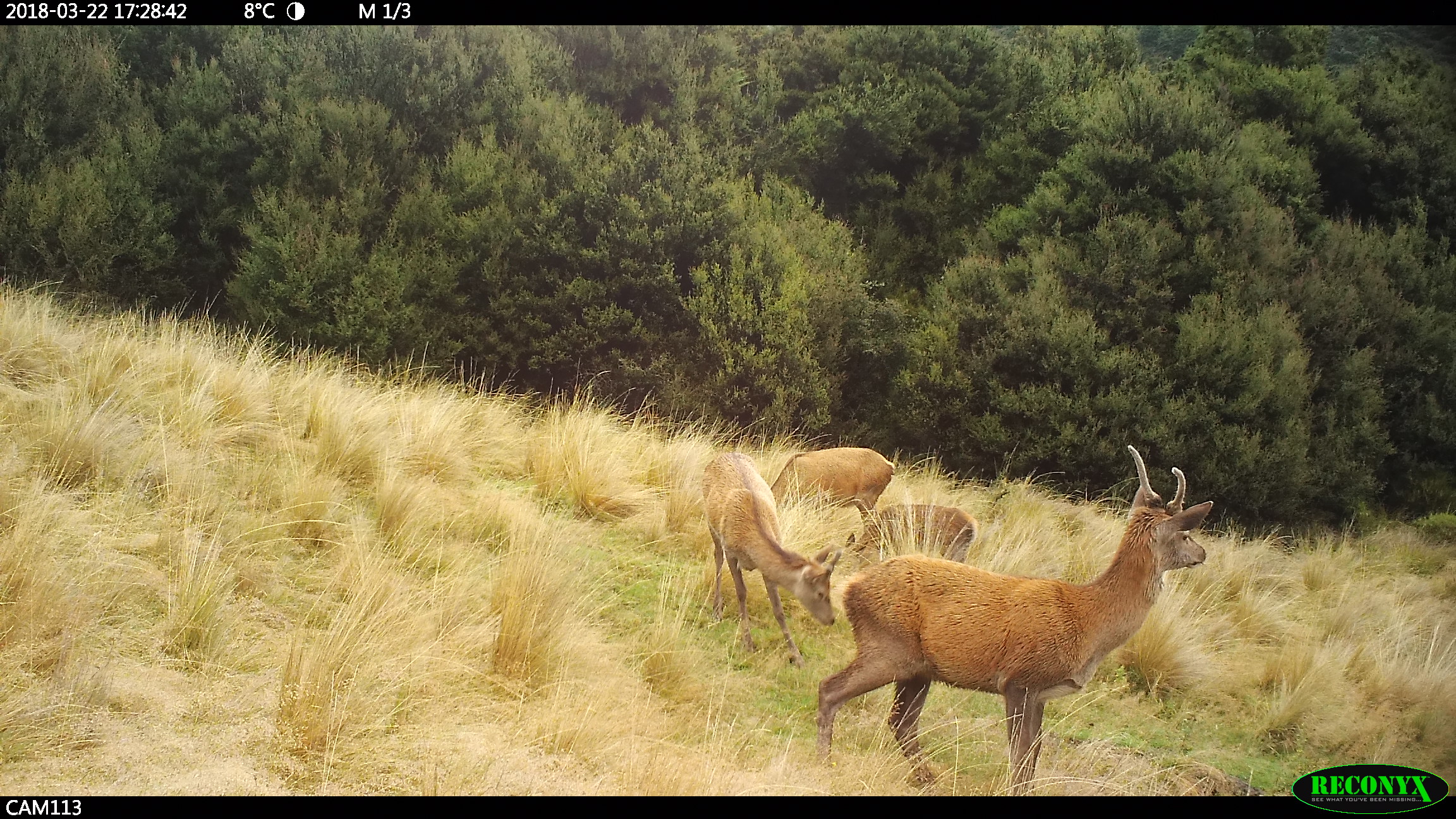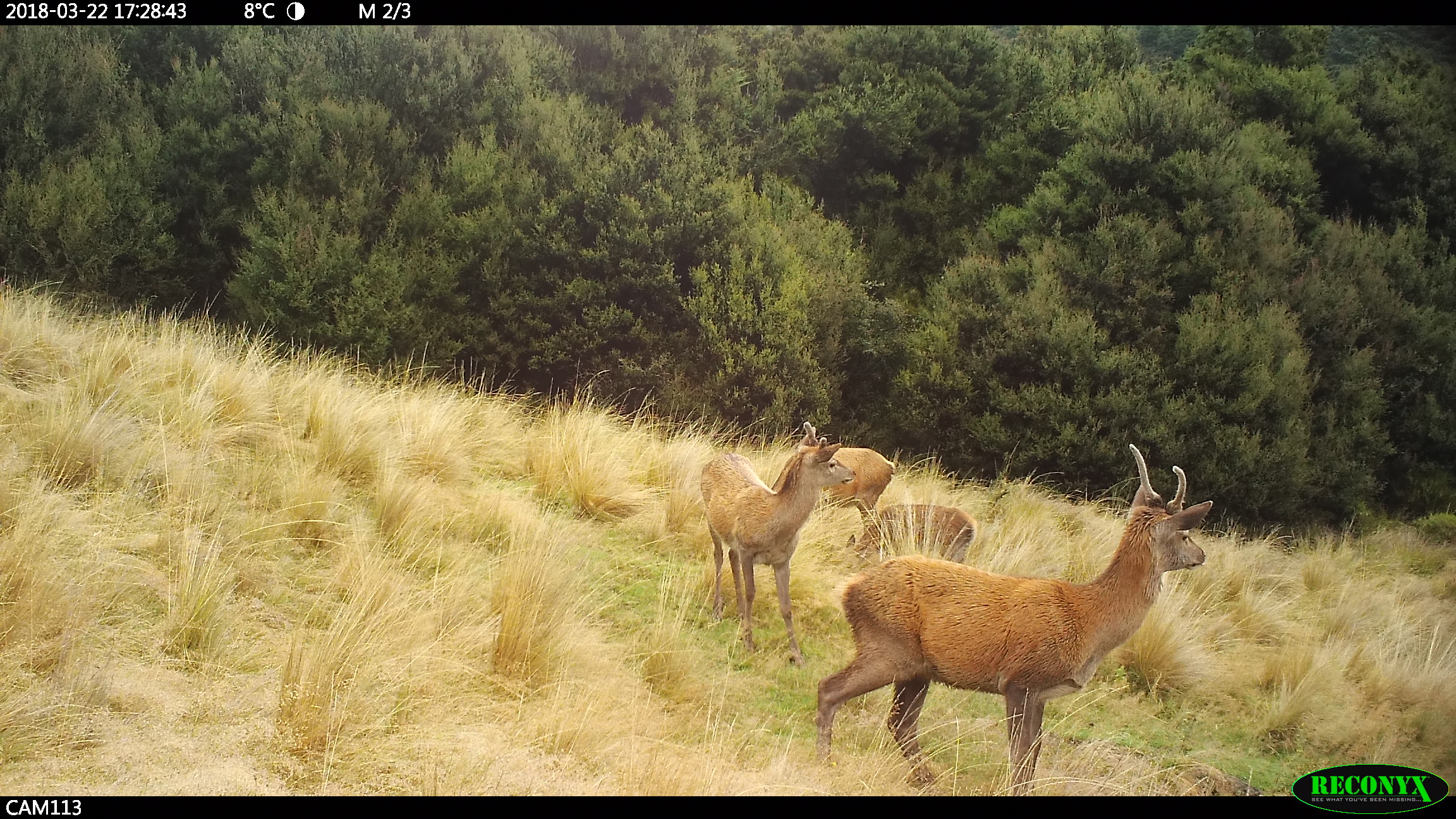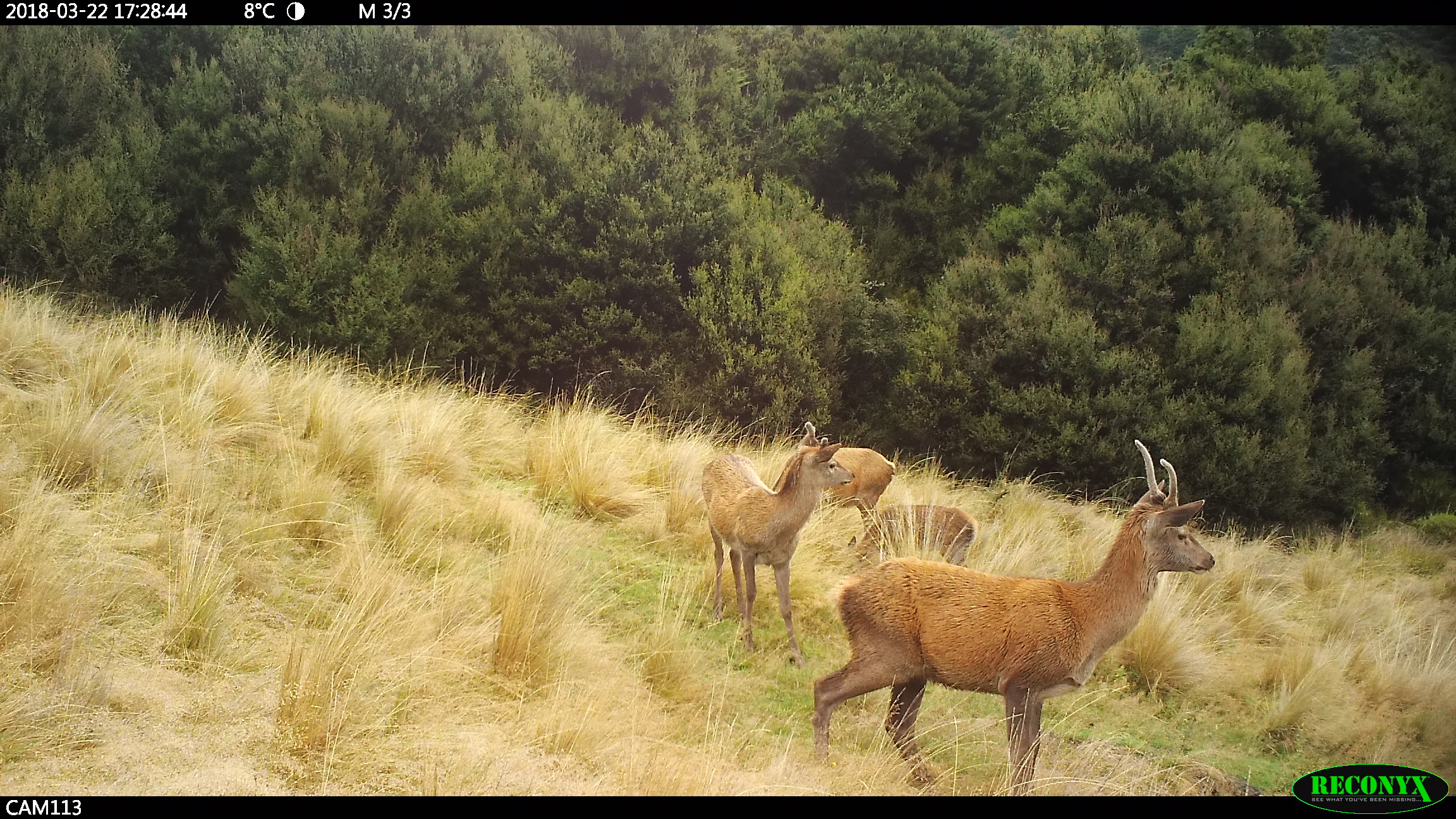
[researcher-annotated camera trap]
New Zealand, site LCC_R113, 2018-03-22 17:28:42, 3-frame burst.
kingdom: Animalia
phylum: Chordata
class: Mammalia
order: Artiodactyla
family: Cervidae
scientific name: Cervidae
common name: deer